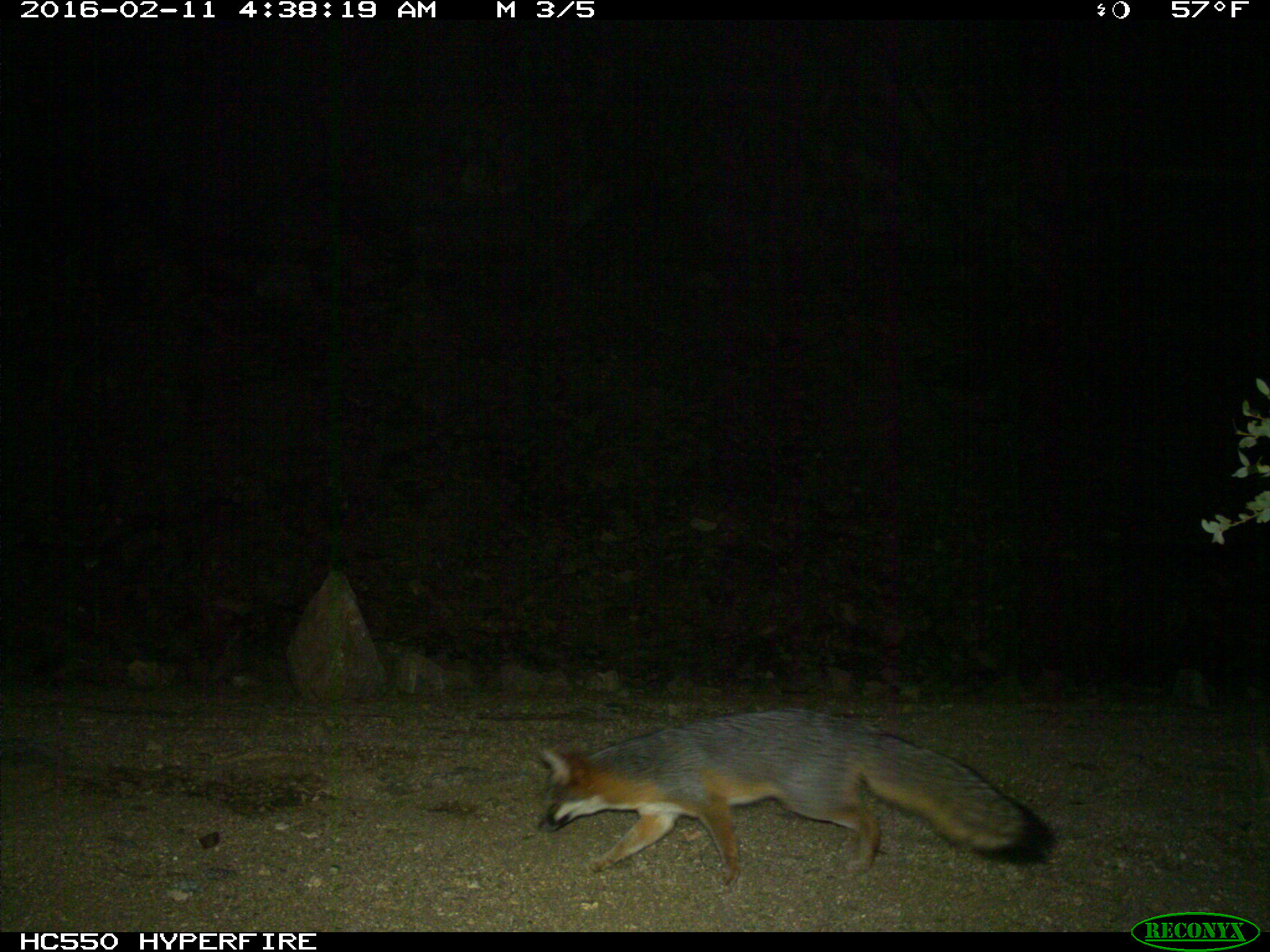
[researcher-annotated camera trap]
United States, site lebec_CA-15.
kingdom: Animalia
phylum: Chordata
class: Mammalia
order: Carnivora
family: Canidae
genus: Urocyon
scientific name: Urocyon cinereoargenteus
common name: gray fox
Urocyon cinereoargenteus (gray fox).